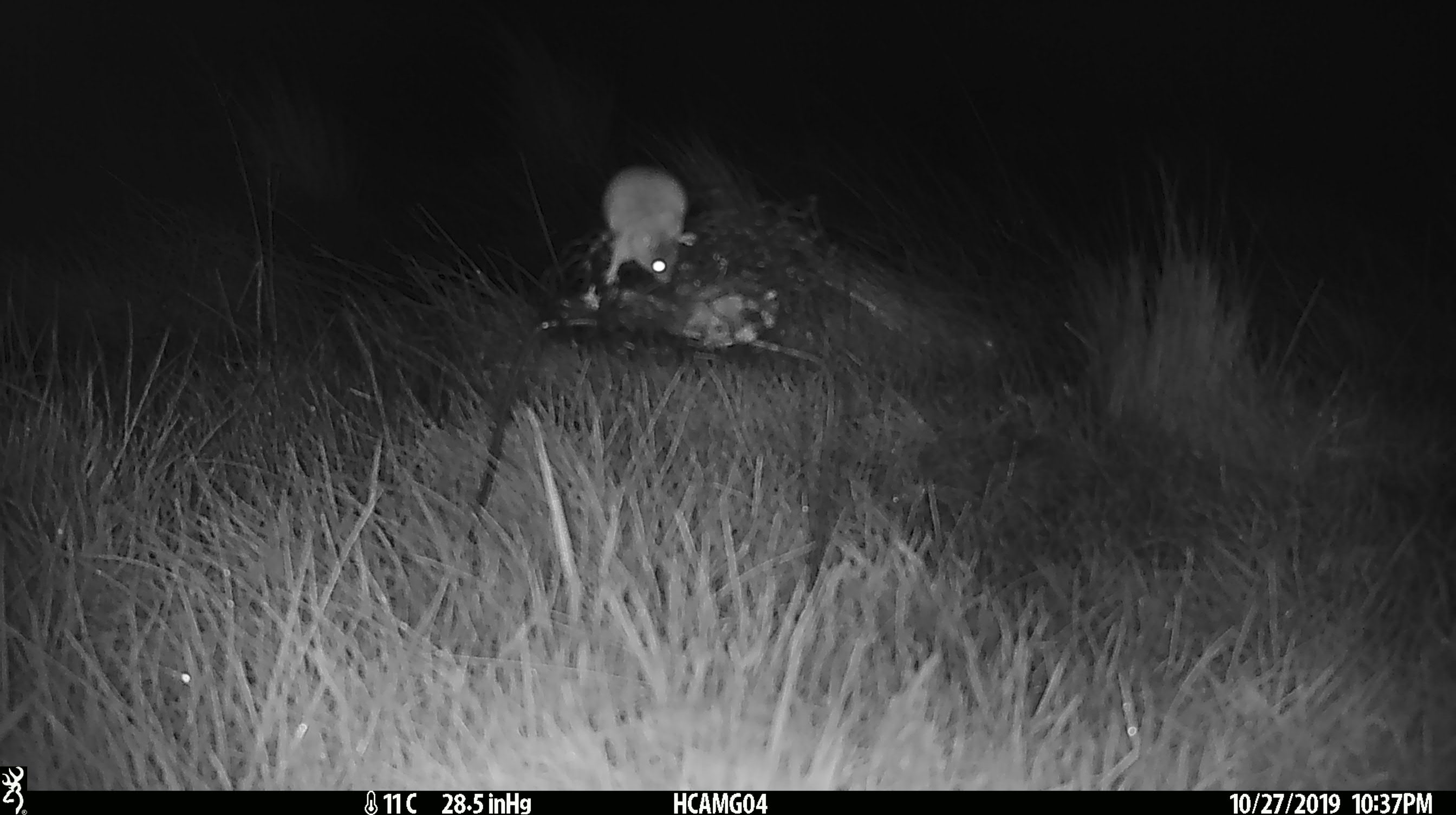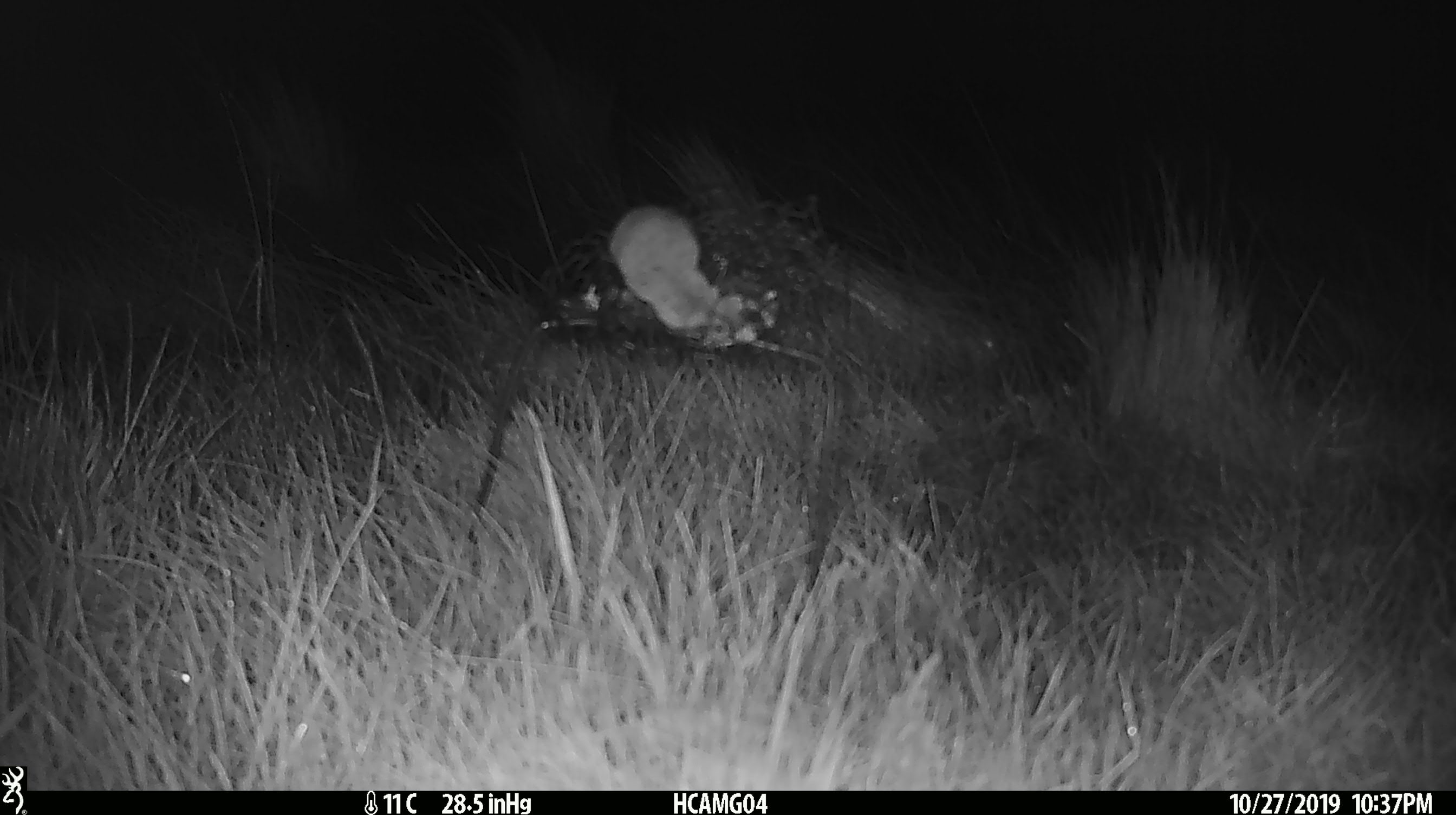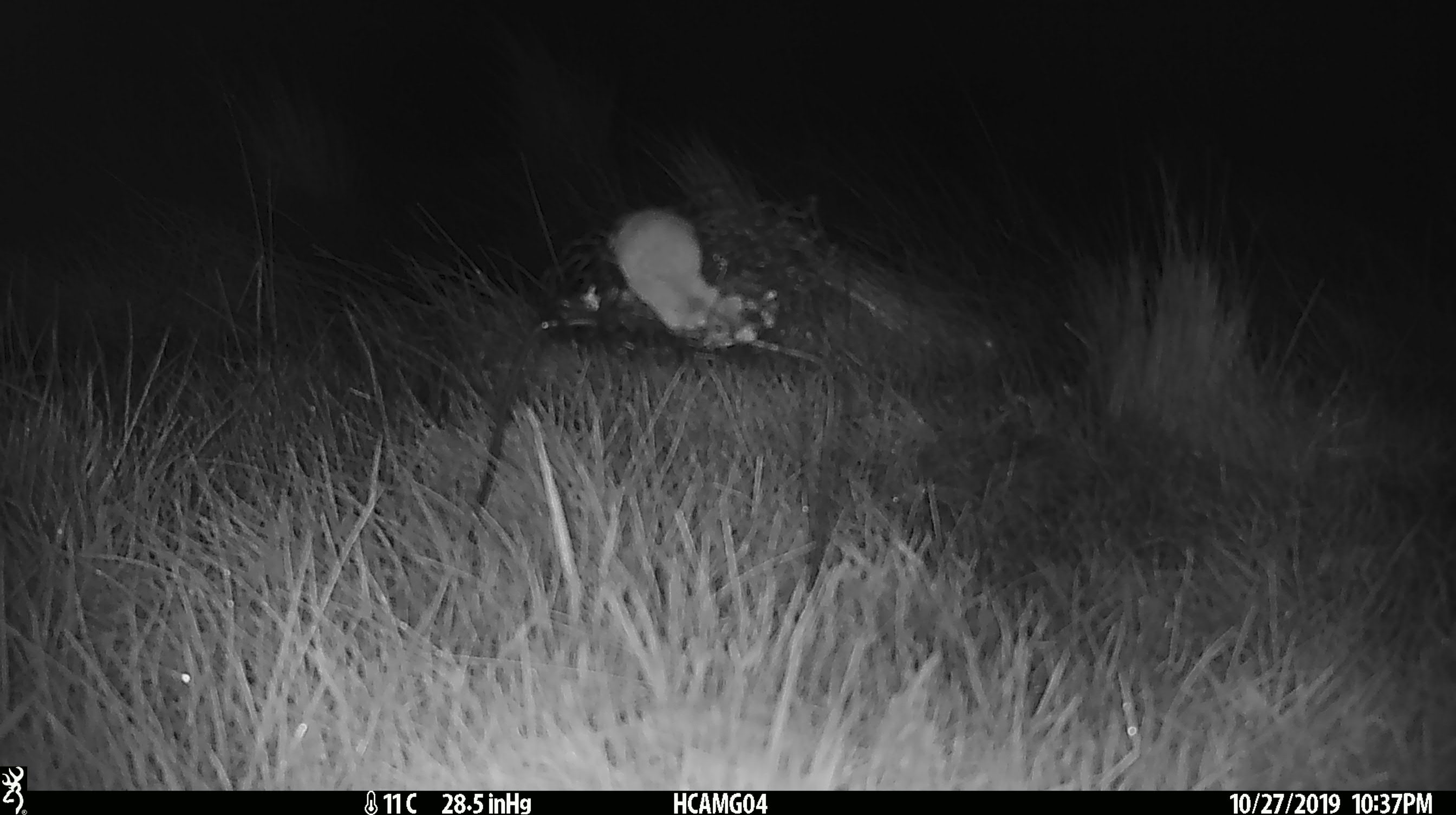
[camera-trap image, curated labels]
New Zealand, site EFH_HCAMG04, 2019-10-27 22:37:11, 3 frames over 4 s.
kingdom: Animalia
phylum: Chordata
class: Mammalia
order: Rodentia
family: Muridae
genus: Mus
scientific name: Mus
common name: mouse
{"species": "mouse (Mus)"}